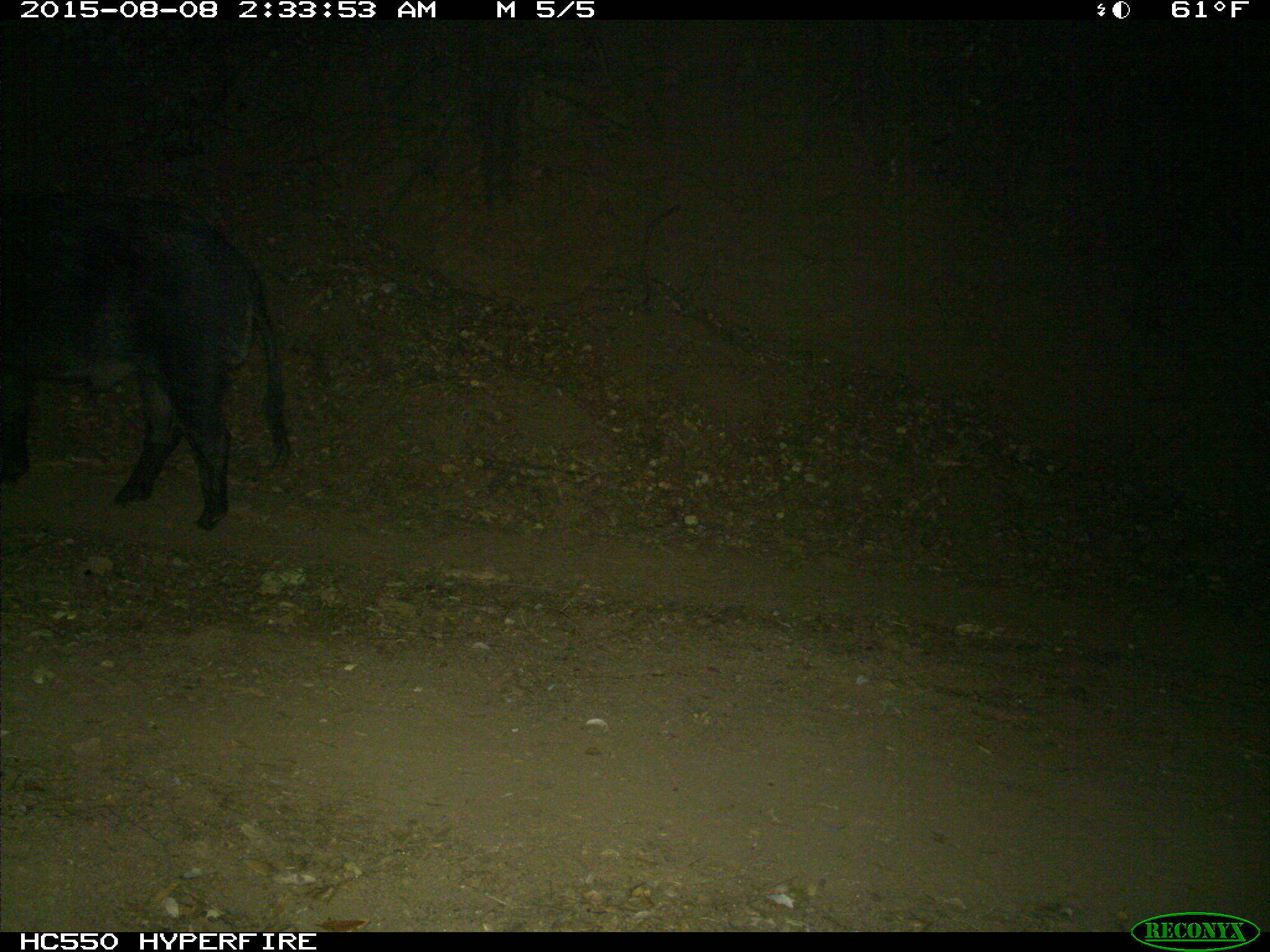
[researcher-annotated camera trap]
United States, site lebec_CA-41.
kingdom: Animalia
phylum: Chordata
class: Mammalia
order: Artiodactyla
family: Suidae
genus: Sus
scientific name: Sus scrofa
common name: wild boar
Sus scrofa (wild boar).